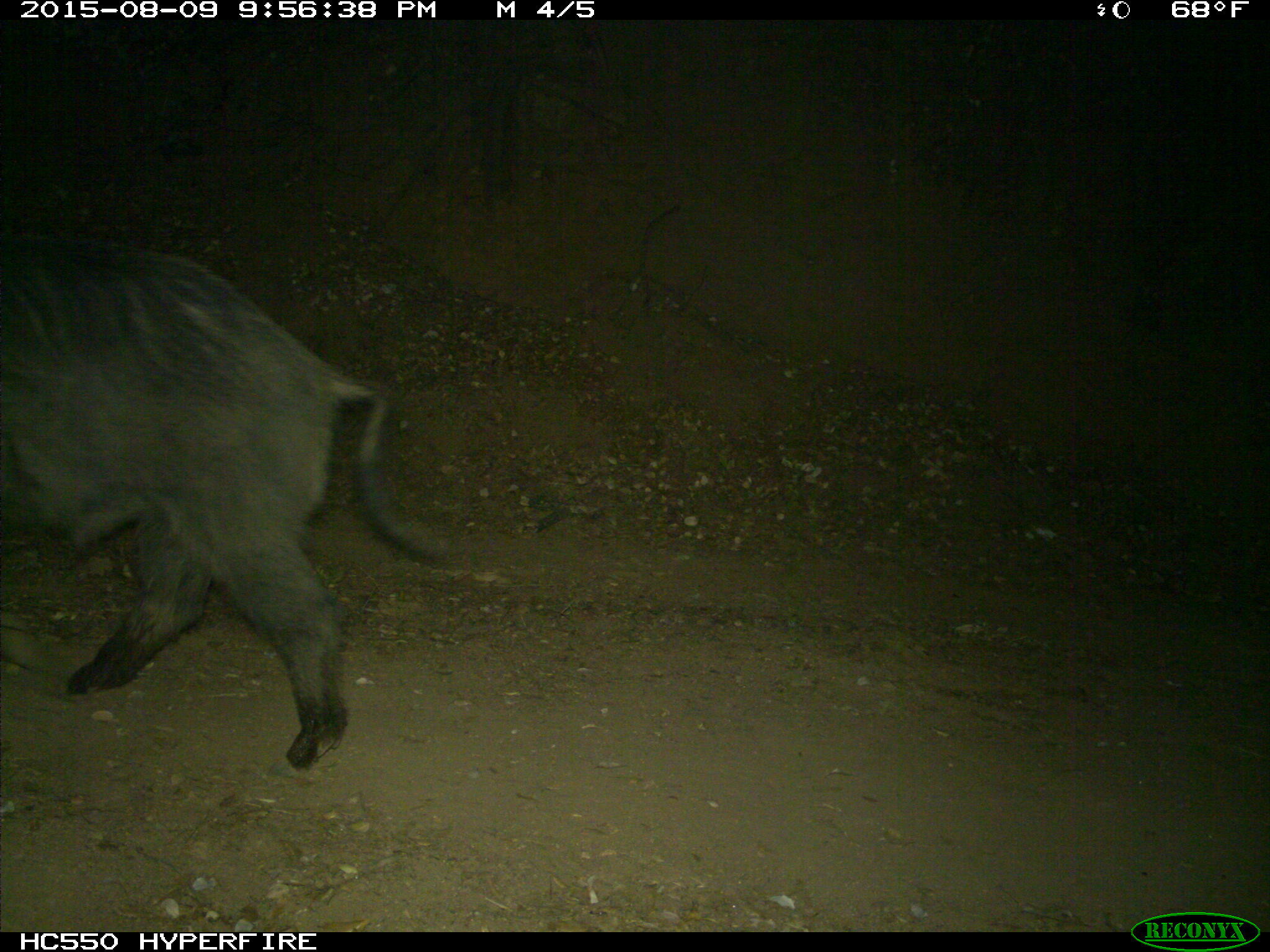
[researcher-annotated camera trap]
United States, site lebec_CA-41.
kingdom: Animalia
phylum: Chordata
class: Mammalia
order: Artiodactyla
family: Suidae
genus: Sus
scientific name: Sus scrofa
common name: wild boar